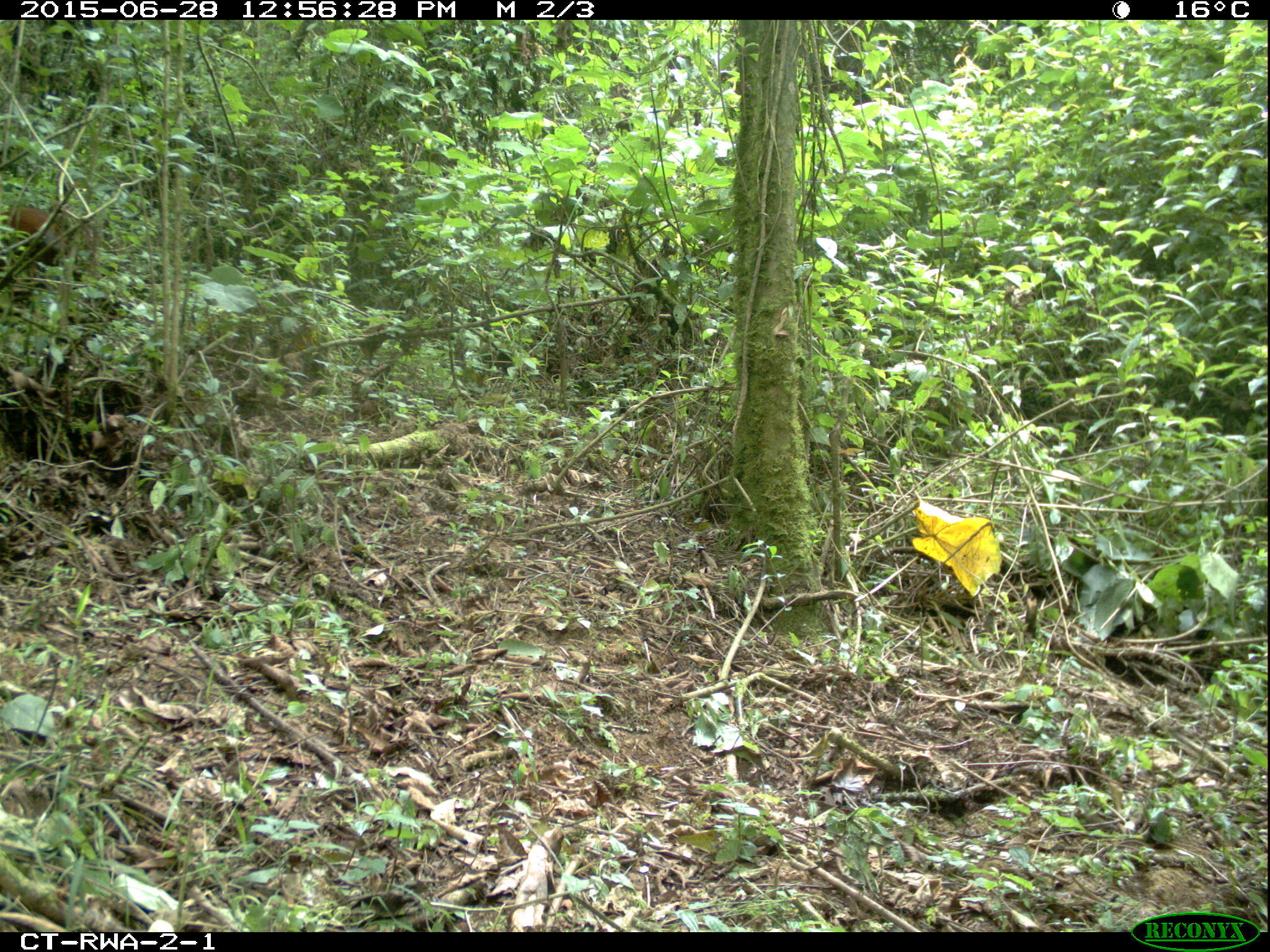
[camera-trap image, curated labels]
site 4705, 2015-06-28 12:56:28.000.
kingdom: Animalia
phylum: Chordata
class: Mammalia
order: Artiodactyla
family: Bovidae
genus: Cephalophus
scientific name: Cephalophus nigrifrons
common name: black-fronted duiker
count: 1